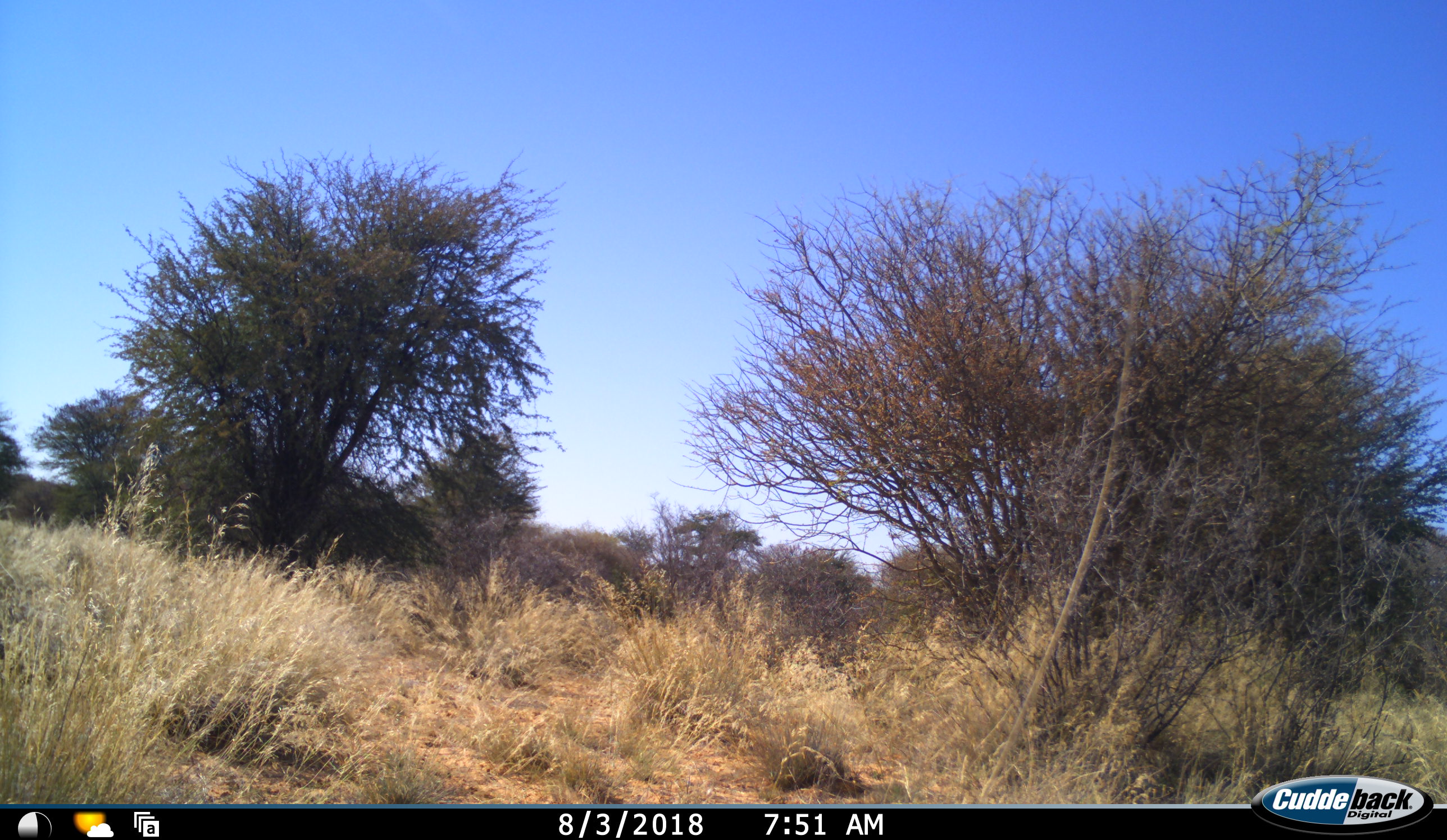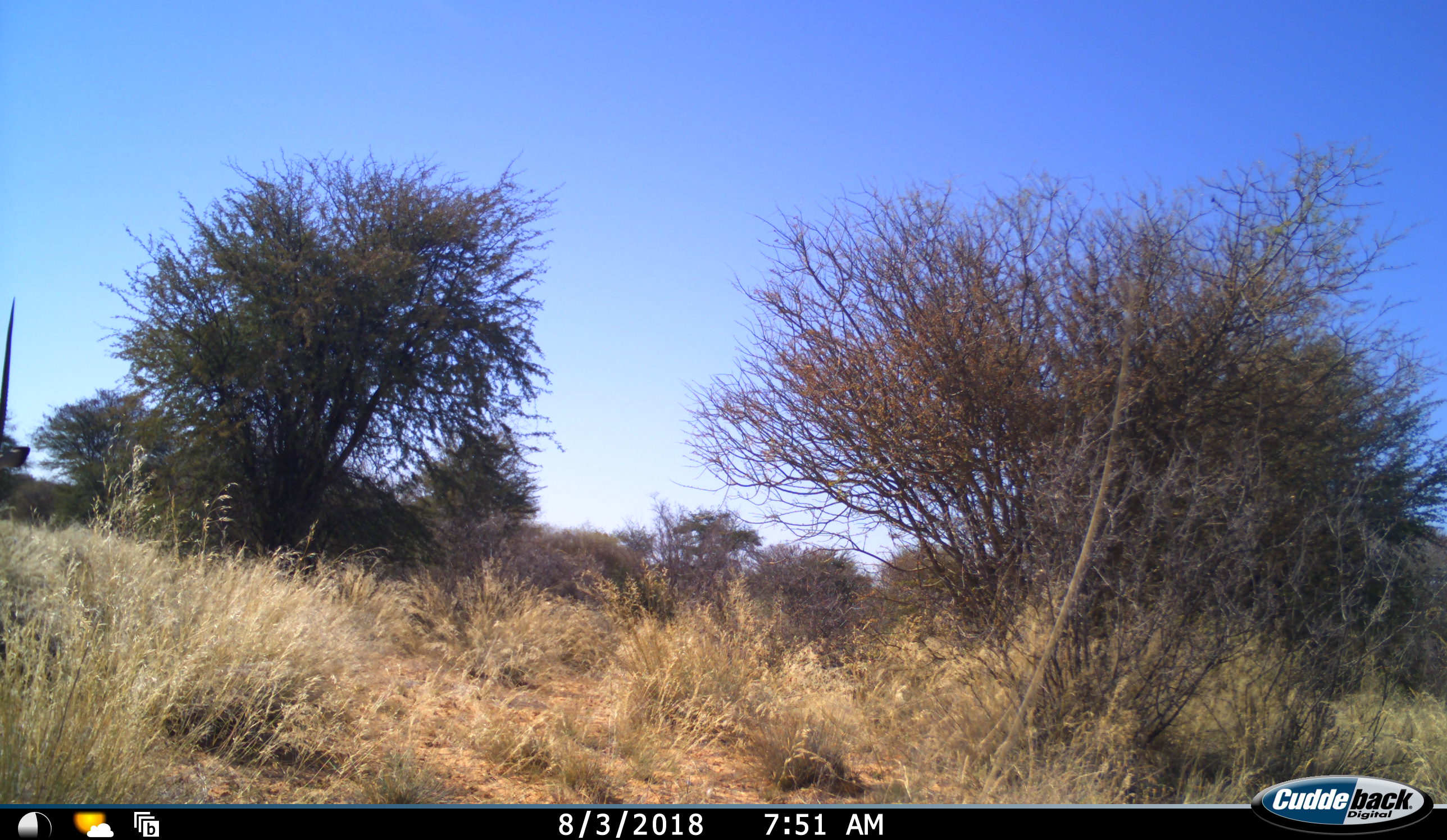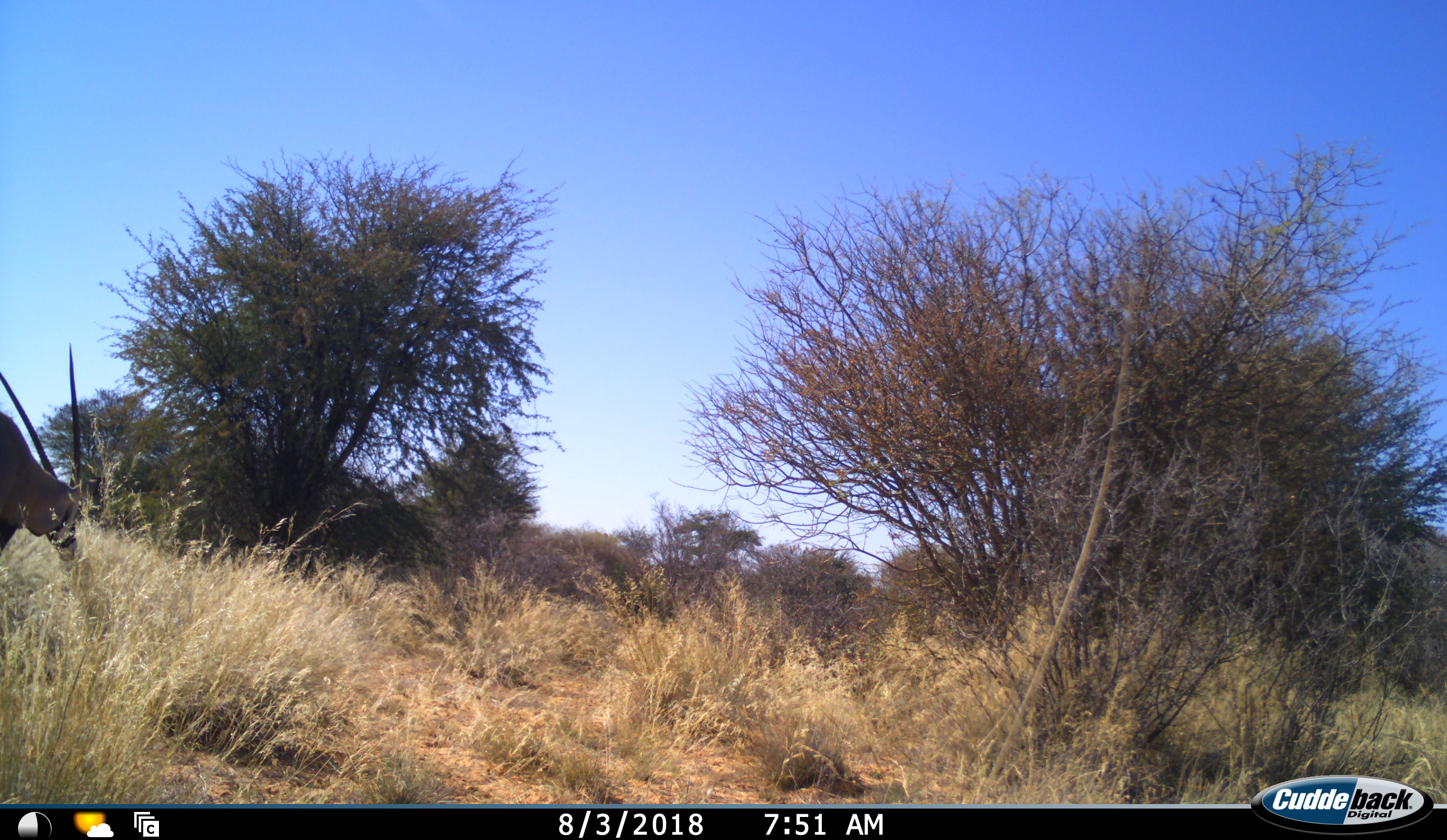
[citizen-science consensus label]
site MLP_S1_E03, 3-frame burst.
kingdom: Animalia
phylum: Chordata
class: Mammalia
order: Artiodactyla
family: Bovidae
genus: Oryx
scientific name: Oryx gazella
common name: gemsbok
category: oryx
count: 1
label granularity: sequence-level